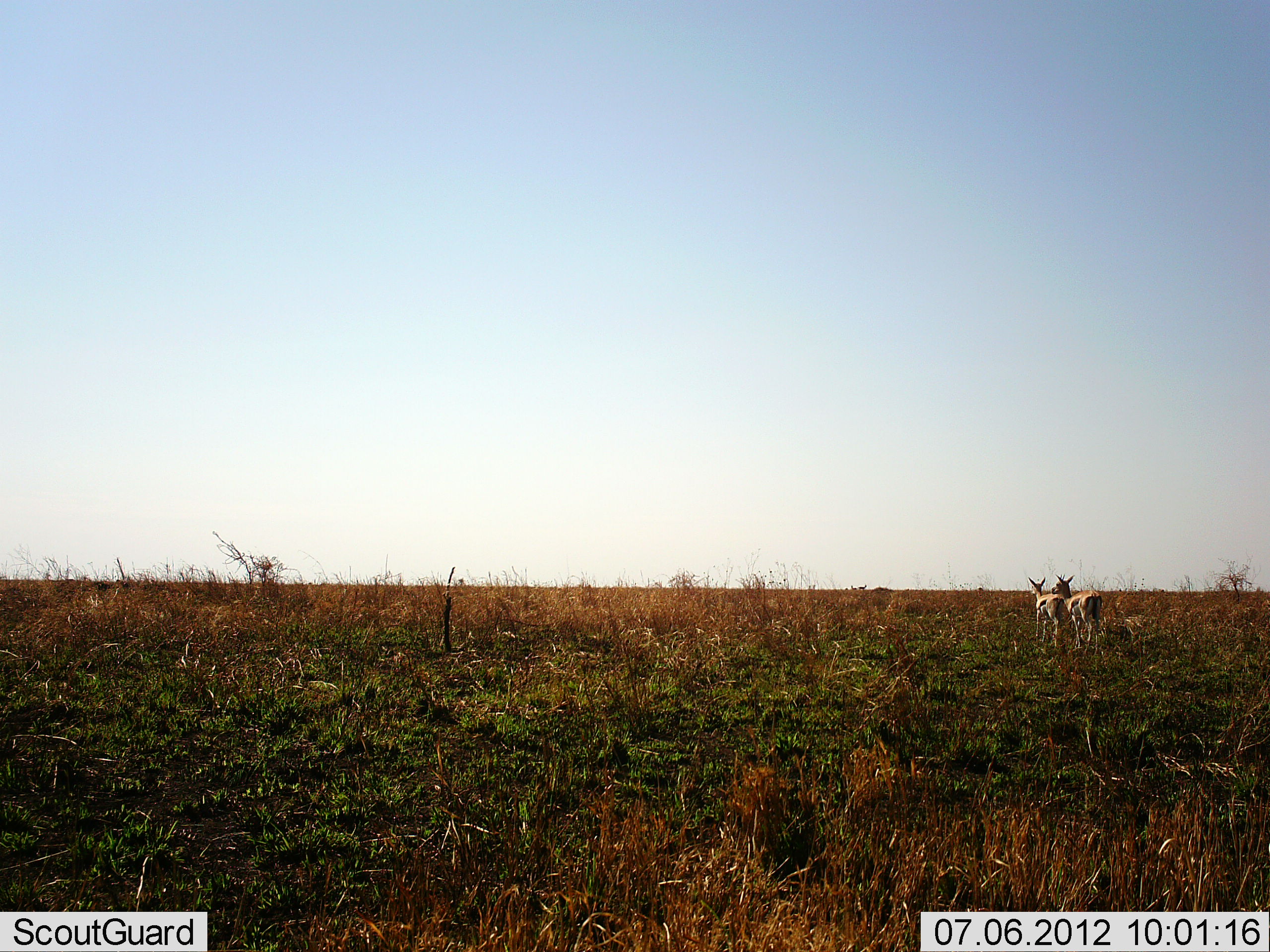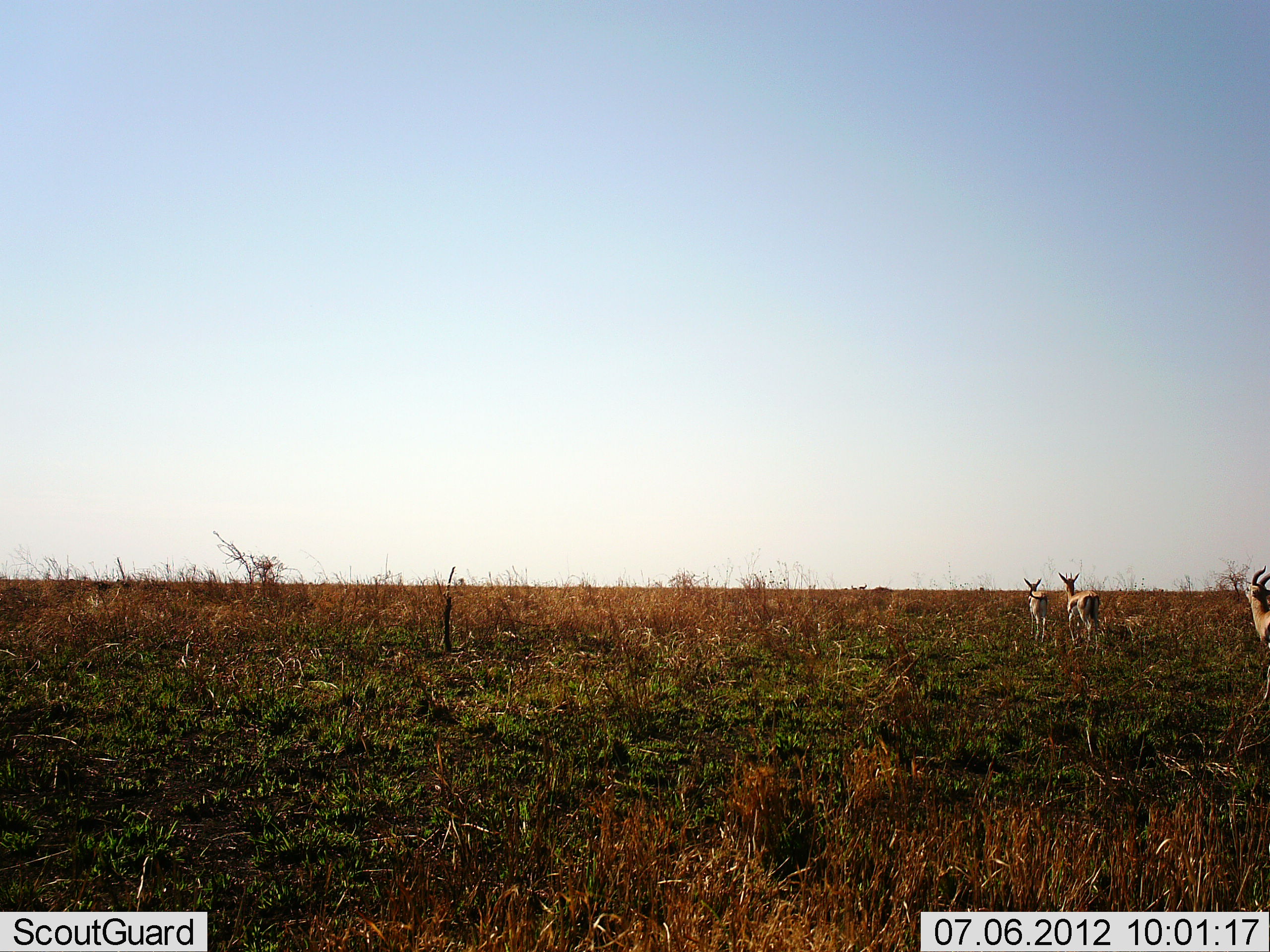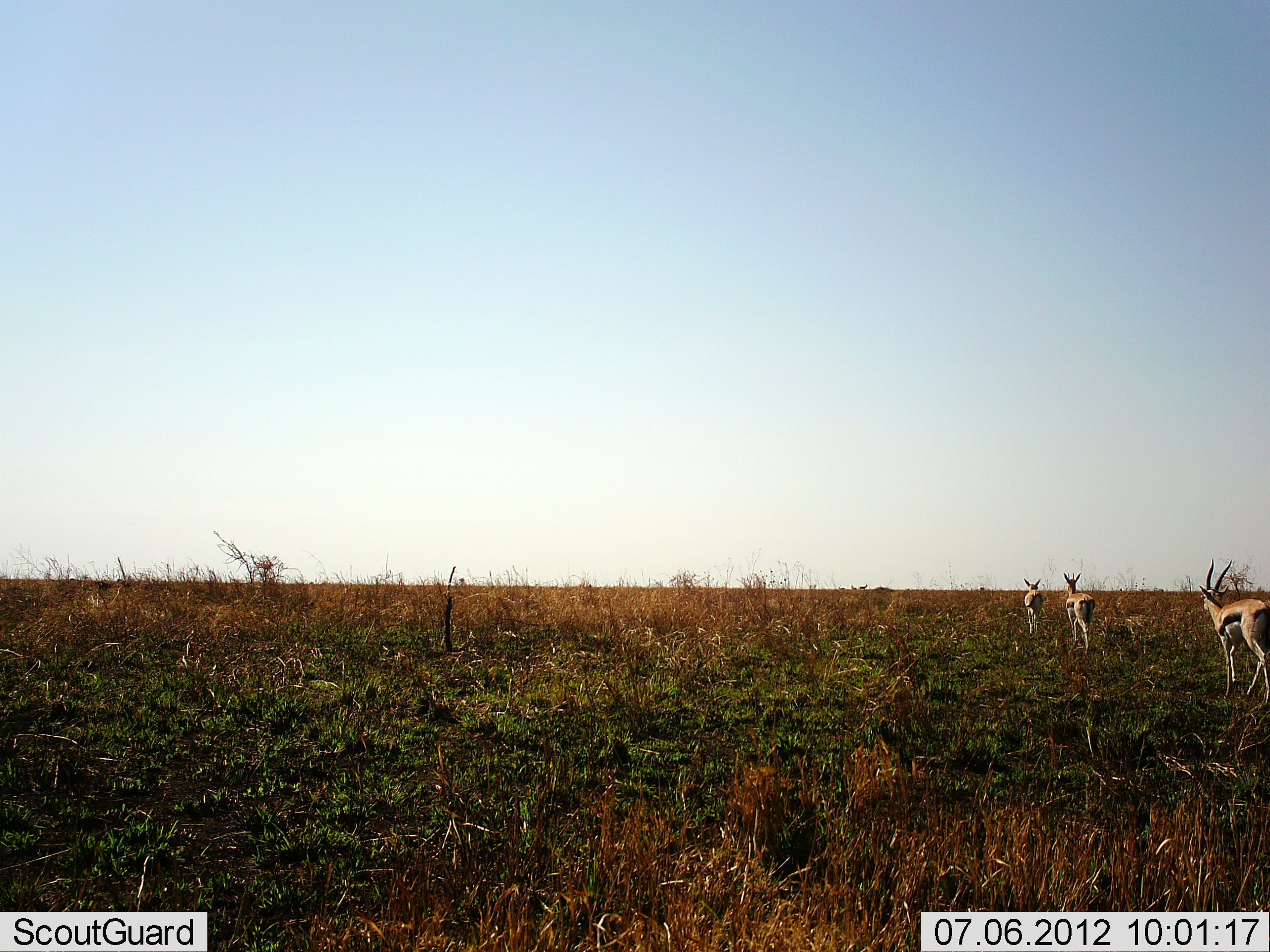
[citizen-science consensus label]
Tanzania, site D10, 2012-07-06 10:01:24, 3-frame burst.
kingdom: Animalia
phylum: Chordata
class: Mammalia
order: Artiodactyla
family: Bovidae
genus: Eudorcas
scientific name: Eudorcas thomsonii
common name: thomson's gazelle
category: gazellethomsons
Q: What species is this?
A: Gazellethomsons (thomson's gazelle) (Eudorcas thomsonii).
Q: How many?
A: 3.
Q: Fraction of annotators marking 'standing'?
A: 10%.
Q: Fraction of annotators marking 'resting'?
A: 0%.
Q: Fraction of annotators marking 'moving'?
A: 100%.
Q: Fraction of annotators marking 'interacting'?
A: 0%.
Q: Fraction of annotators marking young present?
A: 0%.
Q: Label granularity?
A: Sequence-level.